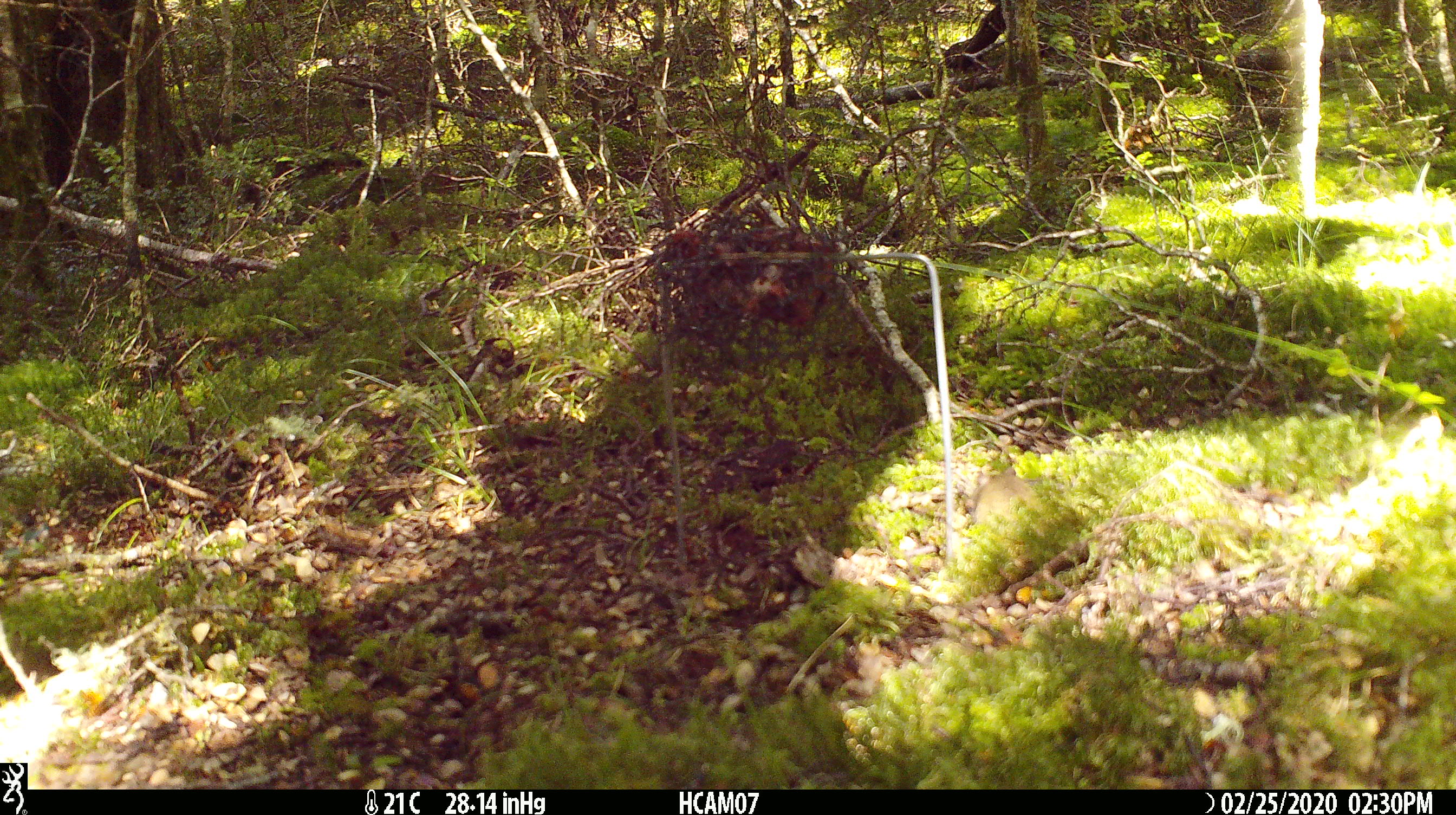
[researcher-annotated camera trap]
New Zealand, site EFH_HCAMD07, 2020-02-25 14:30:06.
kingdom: Animalia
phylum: Chordata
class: Mammalia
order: Rodentia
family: Muridae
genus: Mus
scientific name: Mus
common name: mouse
Mouse (Mus).